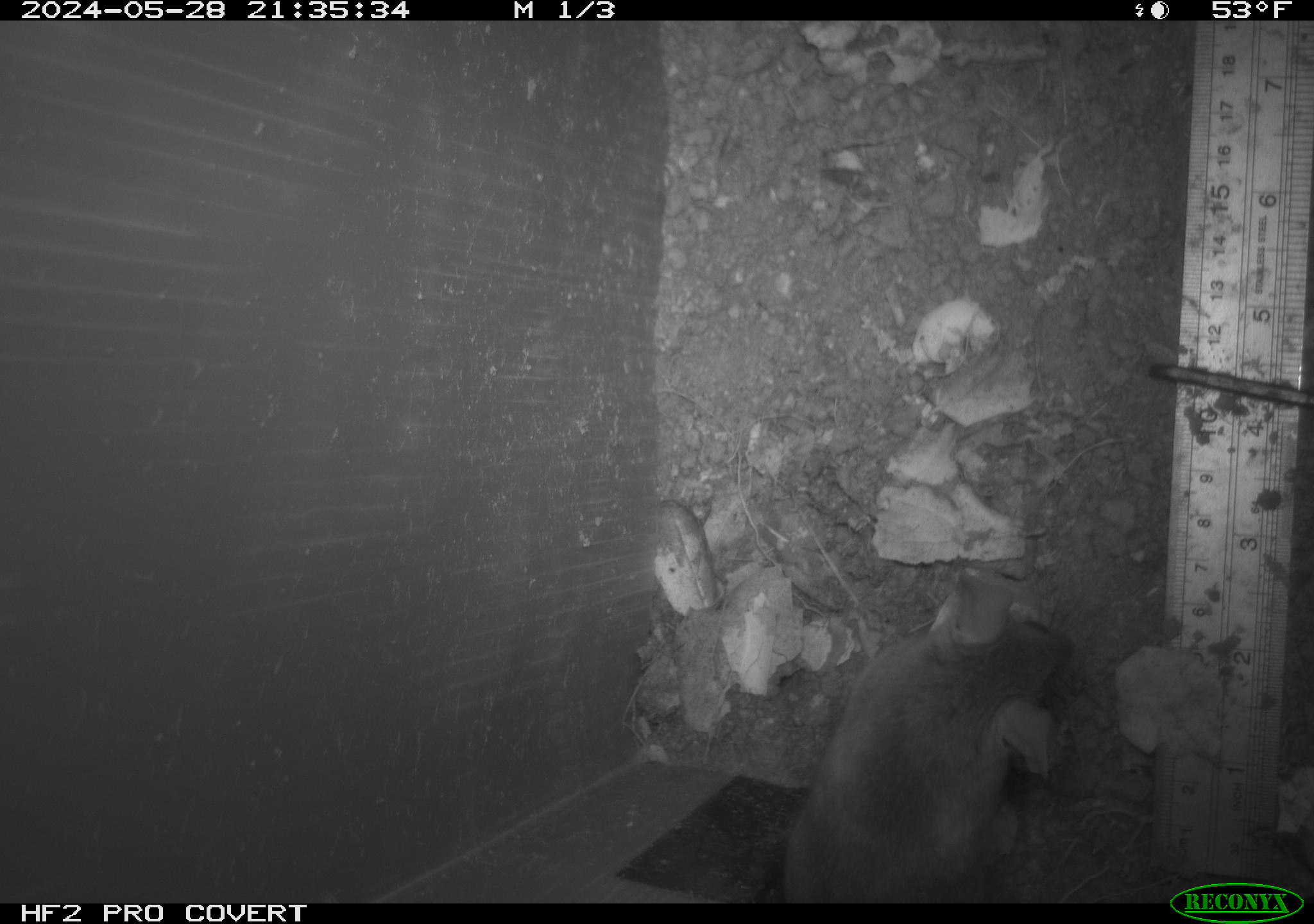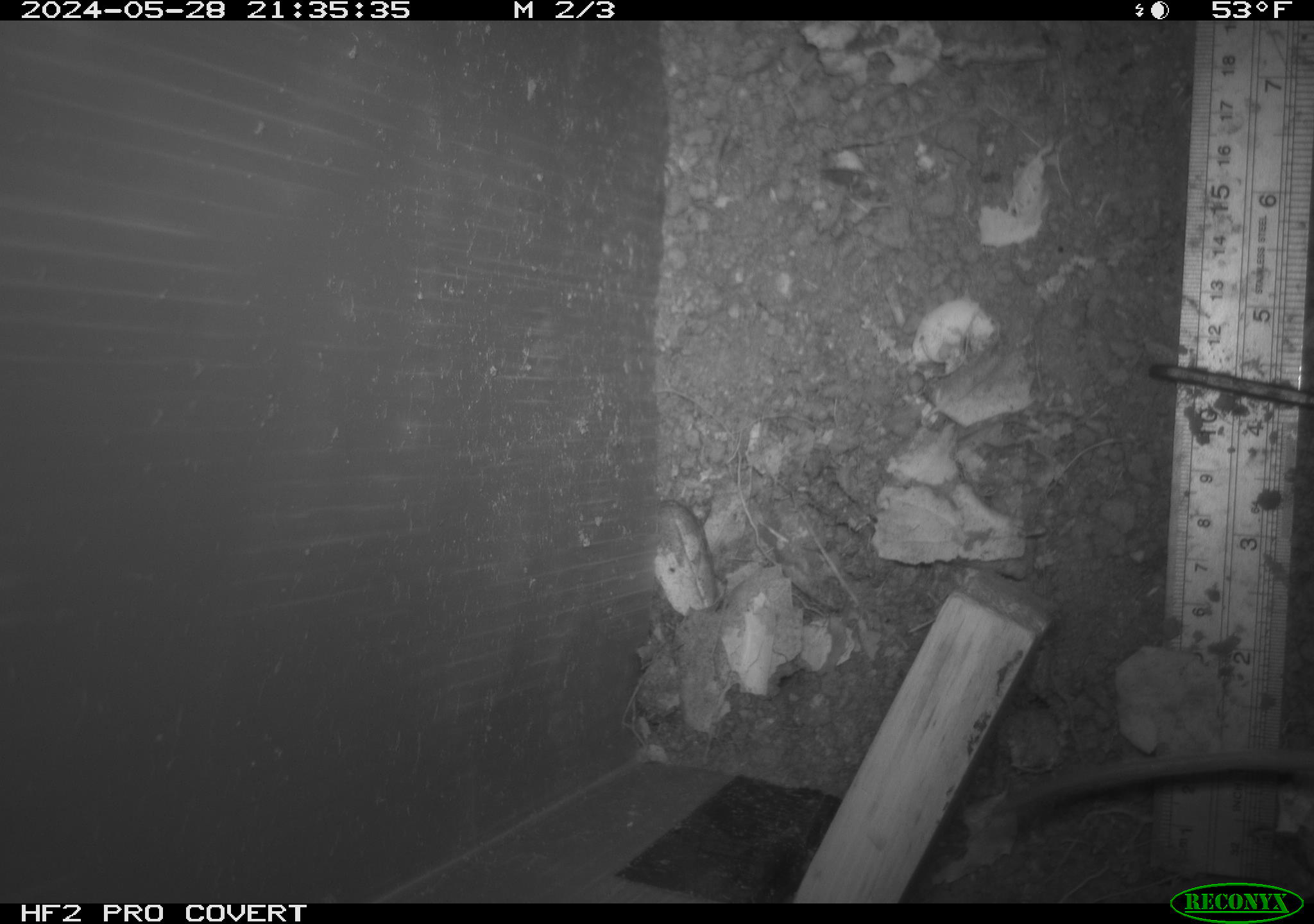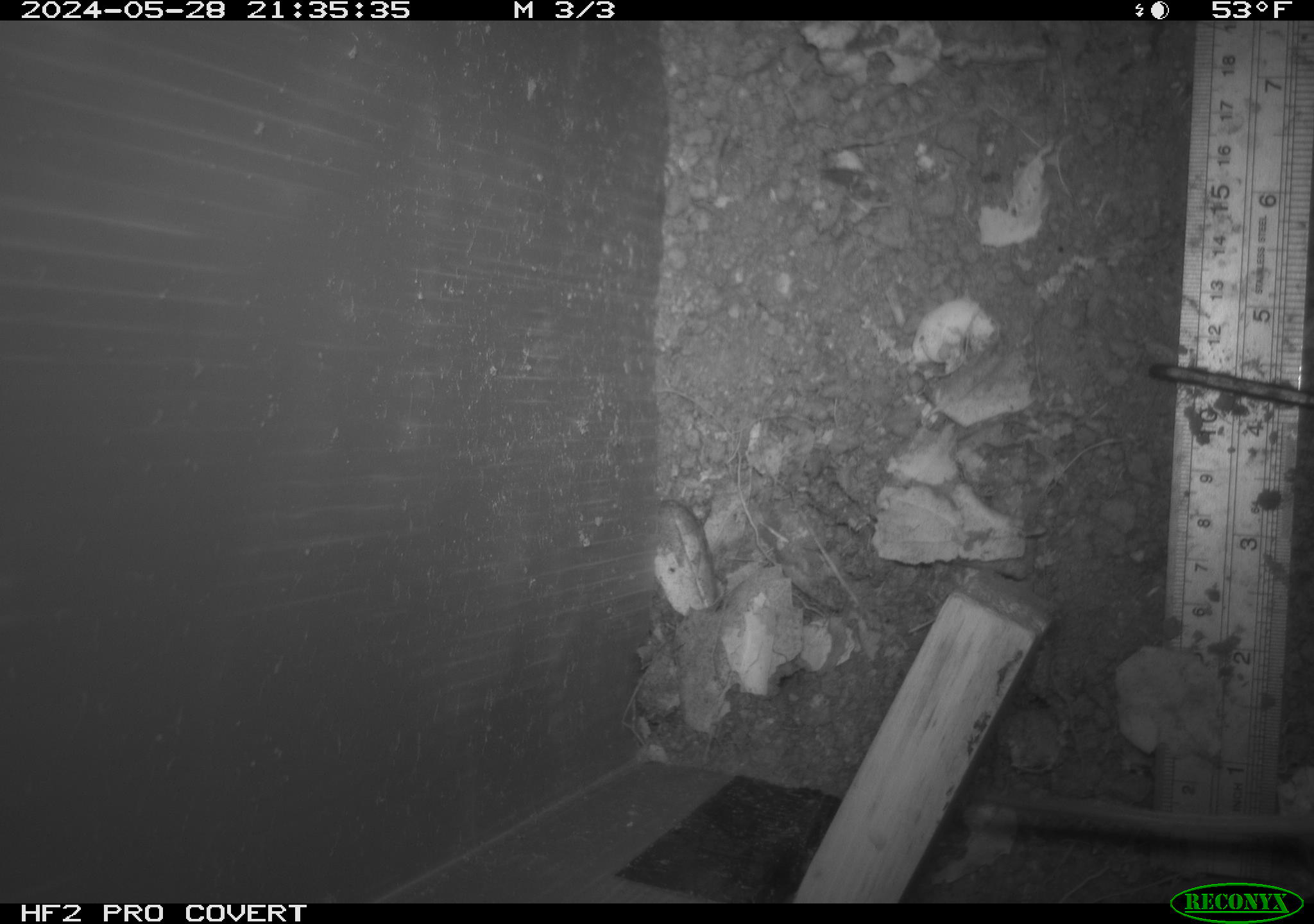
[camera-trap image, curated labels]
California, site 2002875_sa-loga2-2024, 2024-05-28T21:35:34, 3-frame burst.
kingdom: Animalia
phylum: Chordata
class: Mammalia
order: Rodentia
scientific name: Rodentia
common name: rodent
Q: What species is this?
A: Rodent (Rodentia).